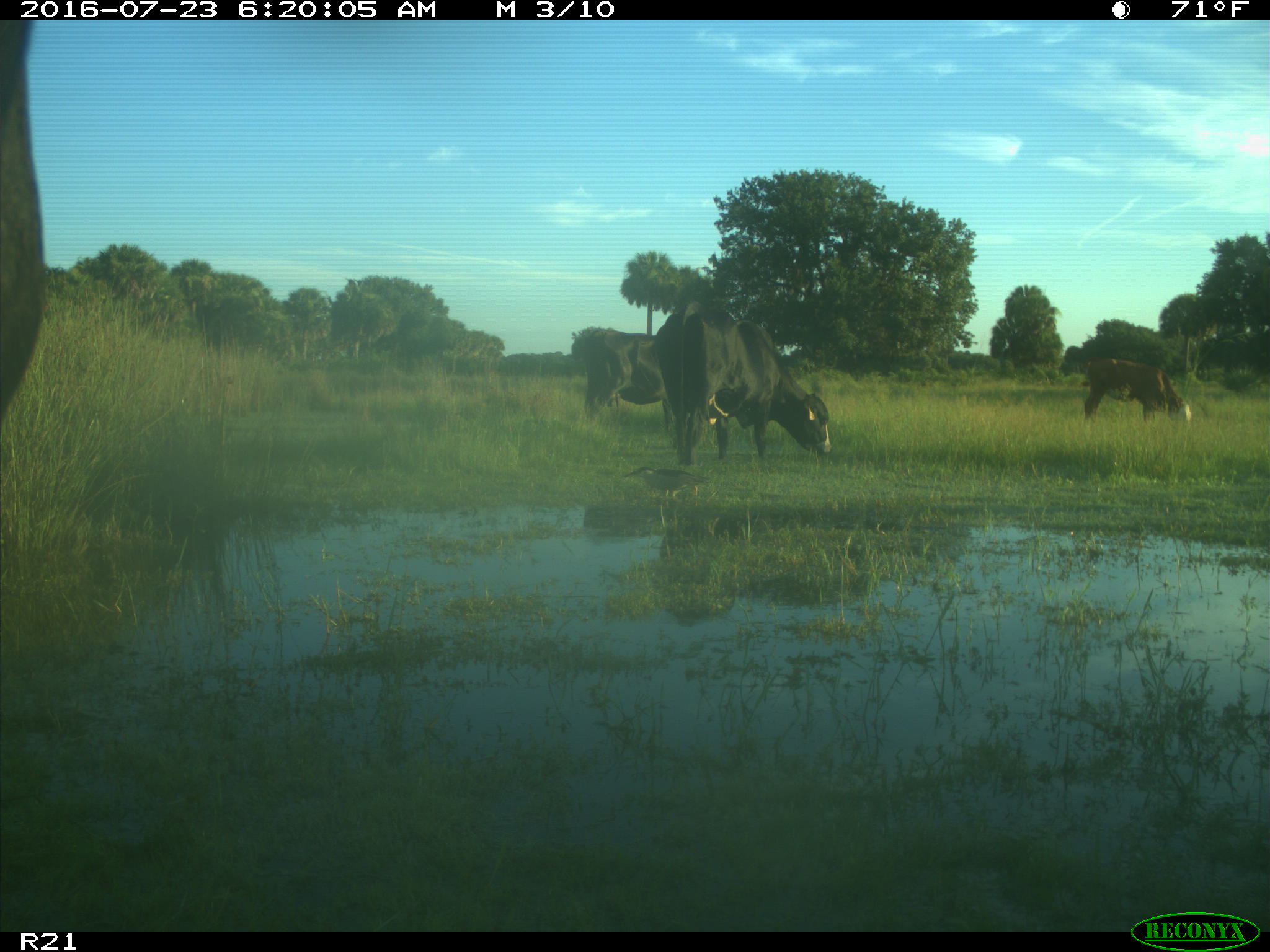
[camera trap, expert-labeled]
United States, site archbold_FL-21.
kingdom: Animalia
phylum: Chordata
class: Mammalia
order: Artiodactyla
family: Bovidae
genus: Bos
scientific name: Bos taurus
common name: domestic cow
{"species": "Bos taurus (domestic cow)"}